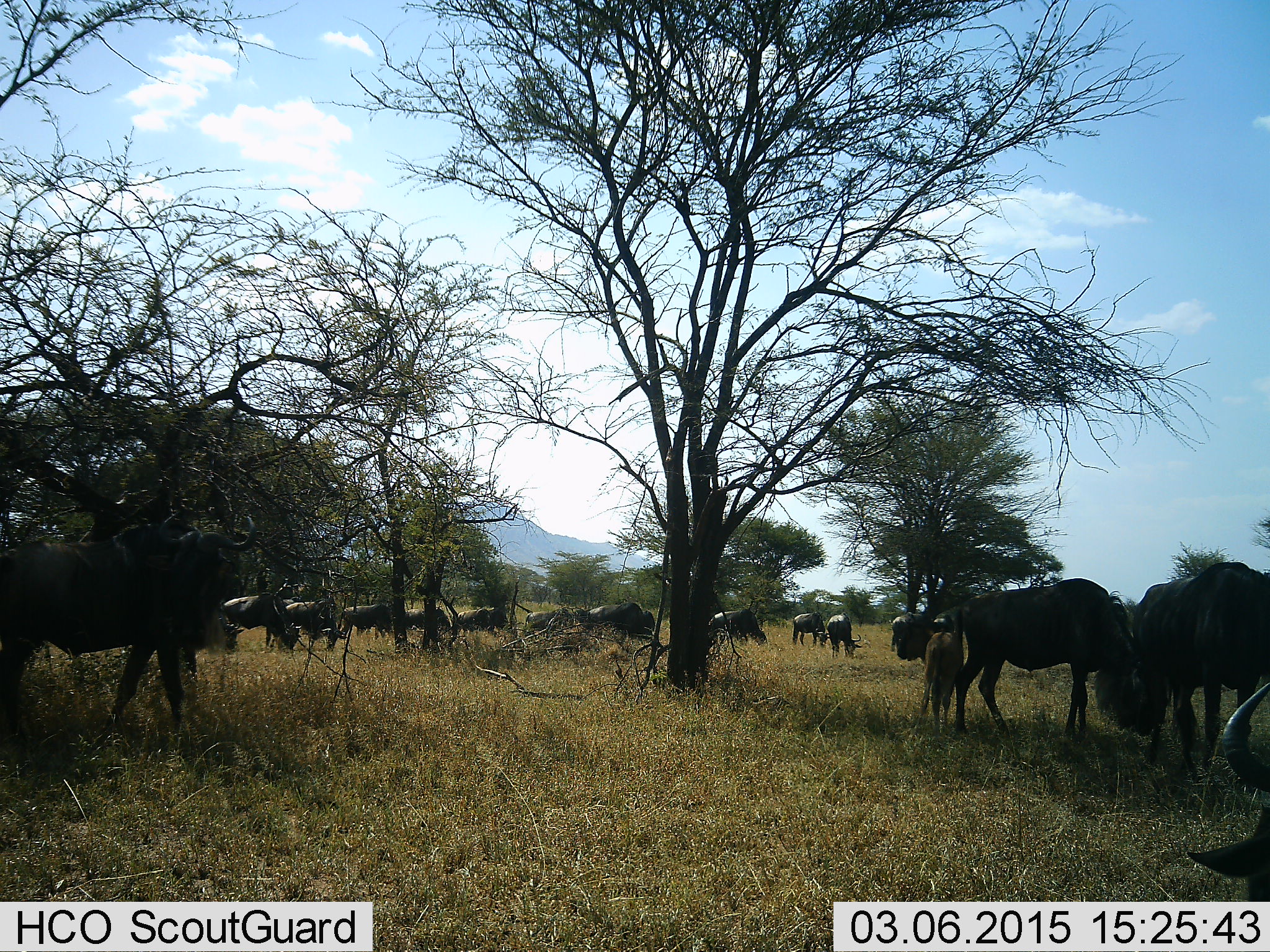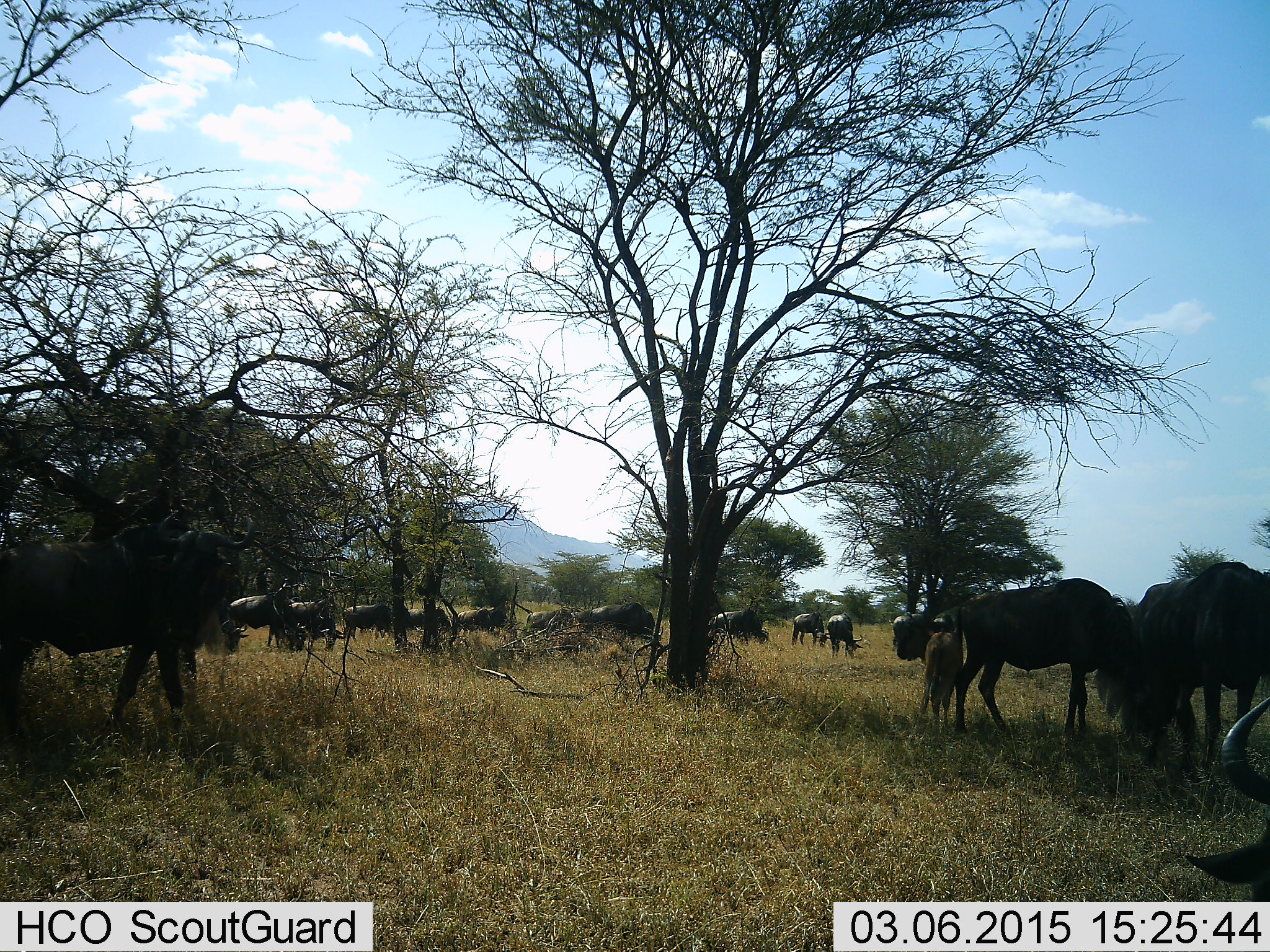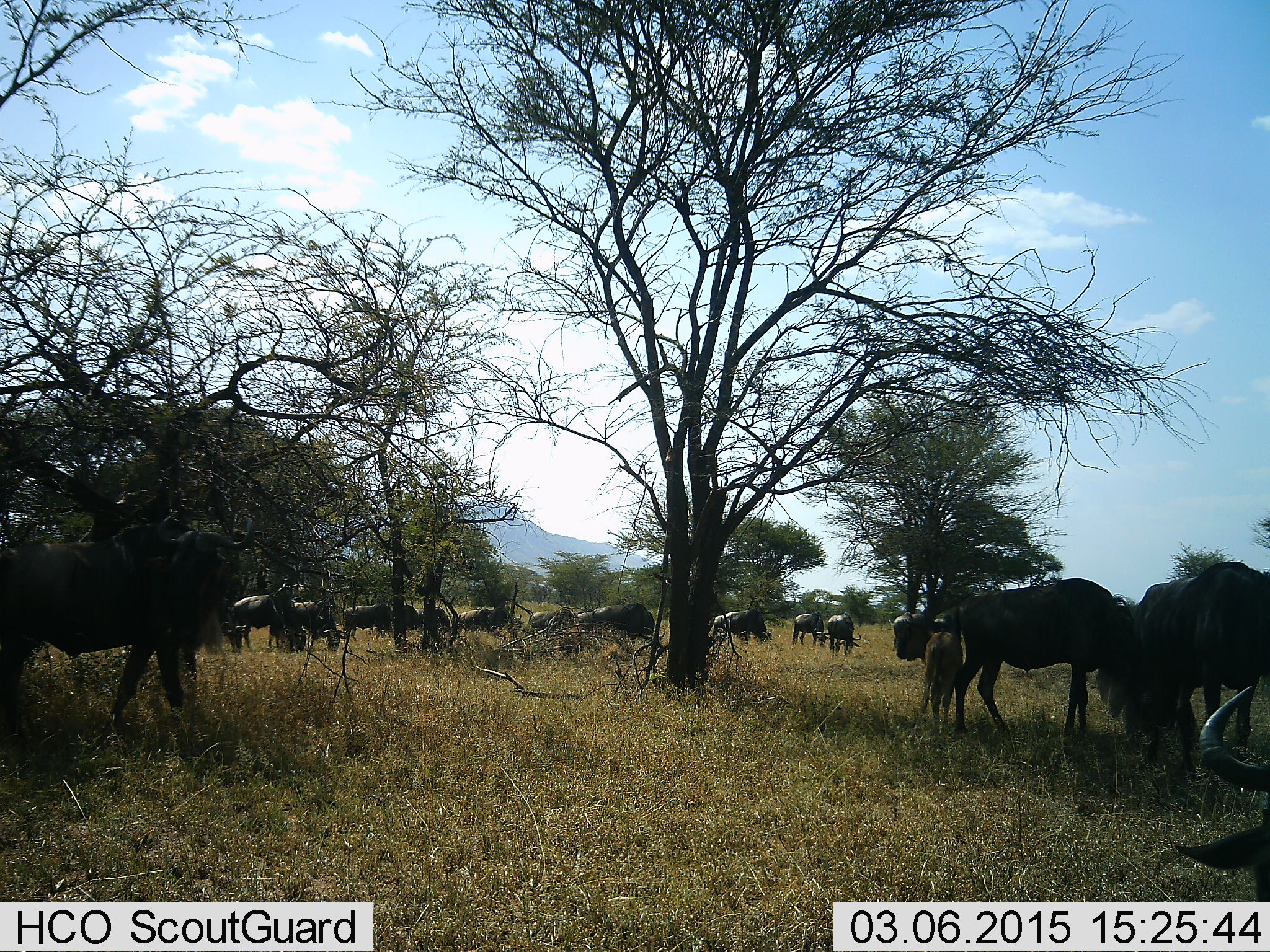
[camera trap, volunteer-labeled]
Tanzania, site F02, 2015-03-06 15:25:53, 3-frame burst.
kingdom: Animalia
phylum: Chordata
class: Mammalia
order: Artiodactyla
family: Bovidae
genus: Connochaetes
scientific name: Connochaetes taurinus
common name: blue wildebeest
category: wildebeest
Wildebeest (blue wildebeest) (Connochaetes taurinus), count 11-50. Behavior (volunteer vote fractions): standing 70%, resting 30%, moving 40%, interacting 0%. Young present (vote fraction): 50%. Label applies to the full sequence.